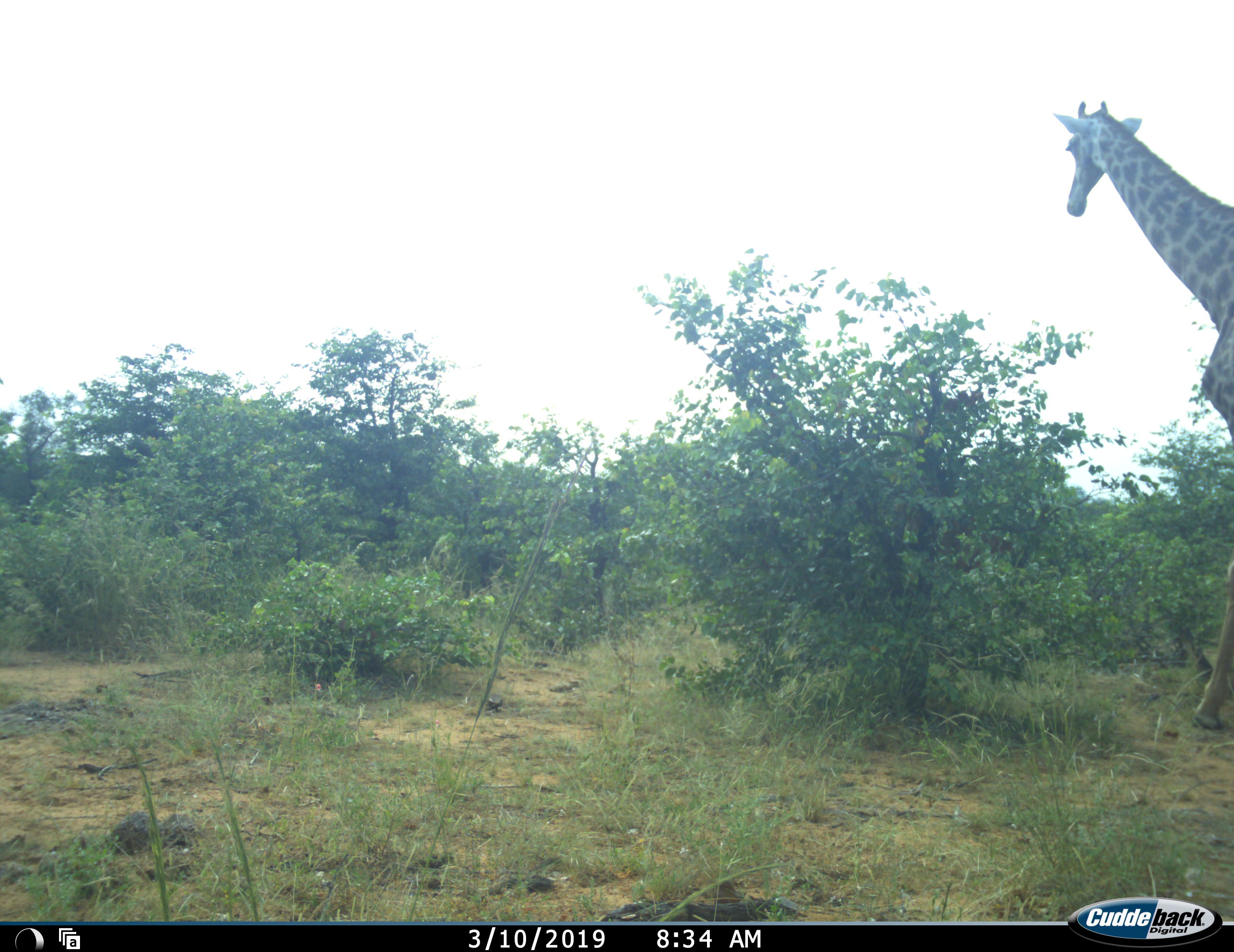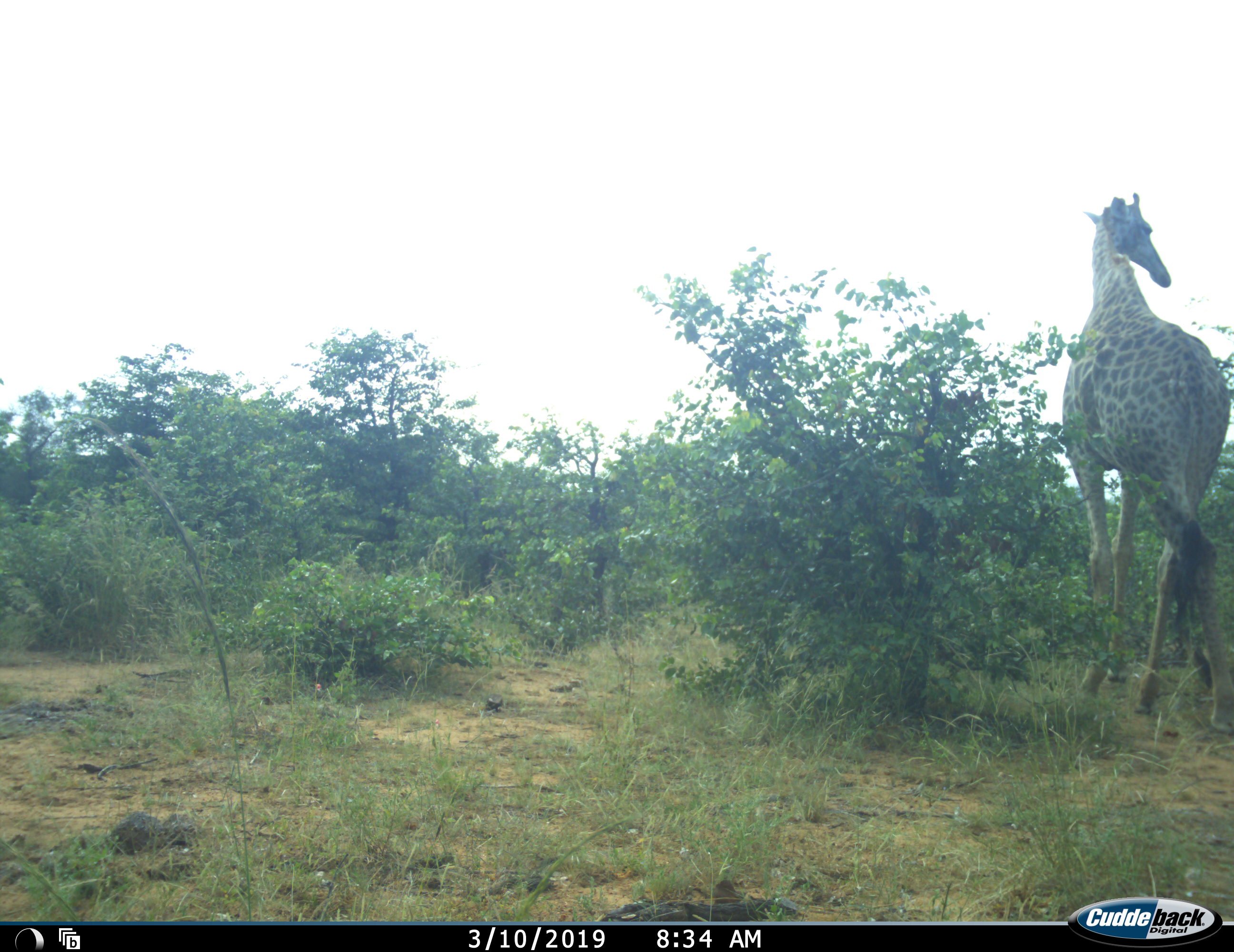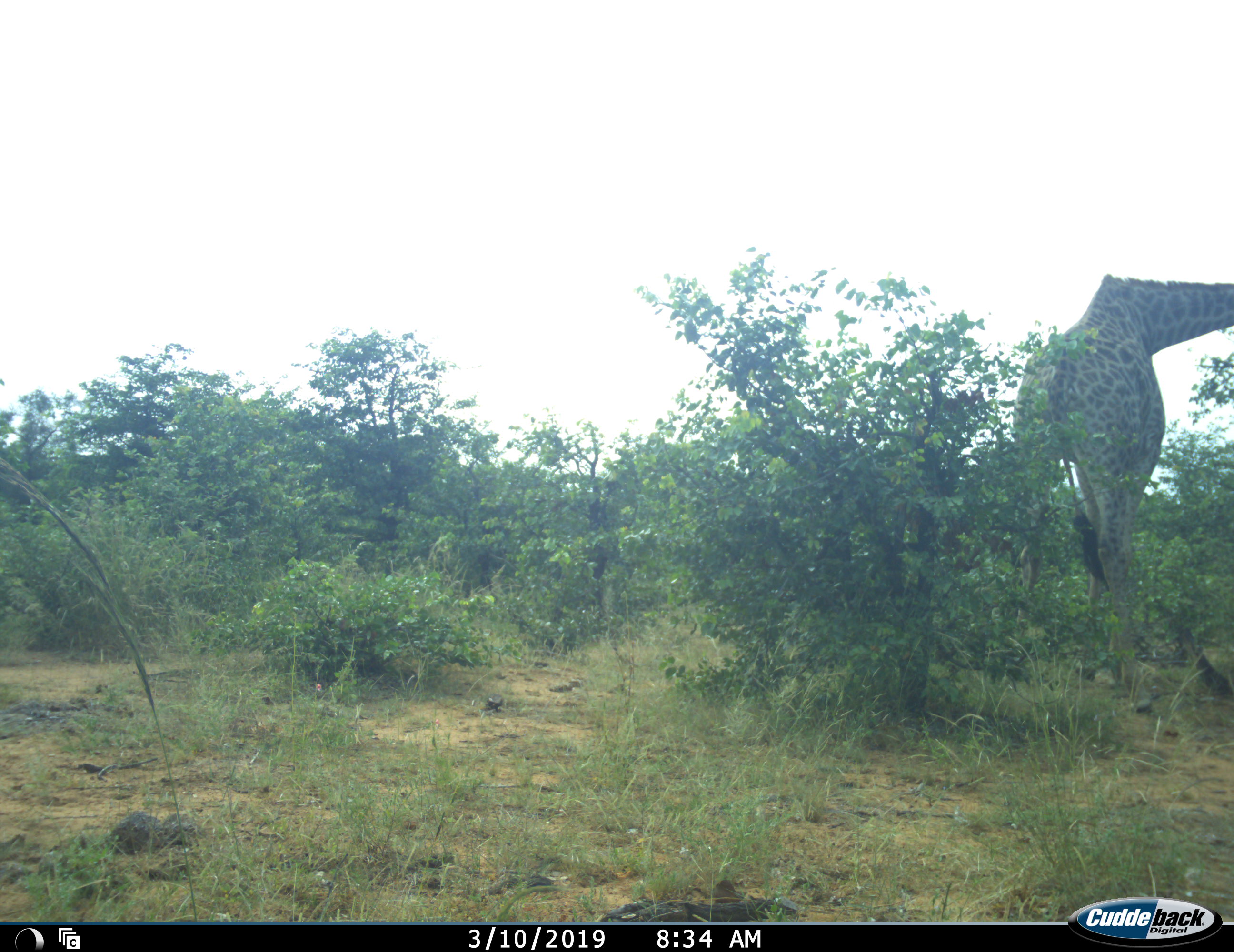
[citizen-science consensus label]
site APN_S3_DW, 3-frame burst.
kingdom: Animalia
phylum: Chordata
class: Mammalia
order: Artiodactyla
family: Giraffidae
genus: Giraffa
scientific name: Giraffa camelopardalis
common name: giraffe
Giraffe (Giraffa camelopardalis), count 1. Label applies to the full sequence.